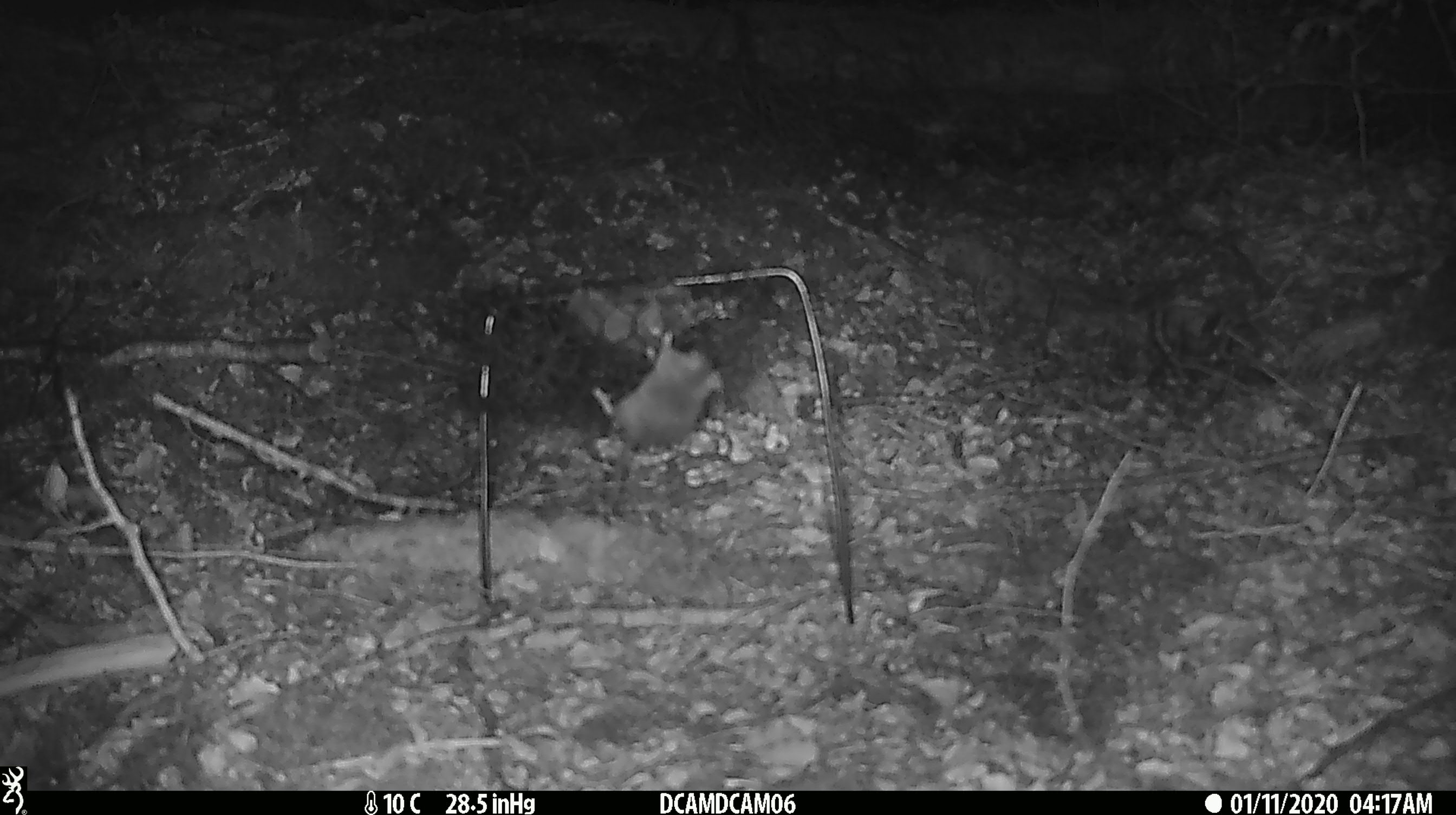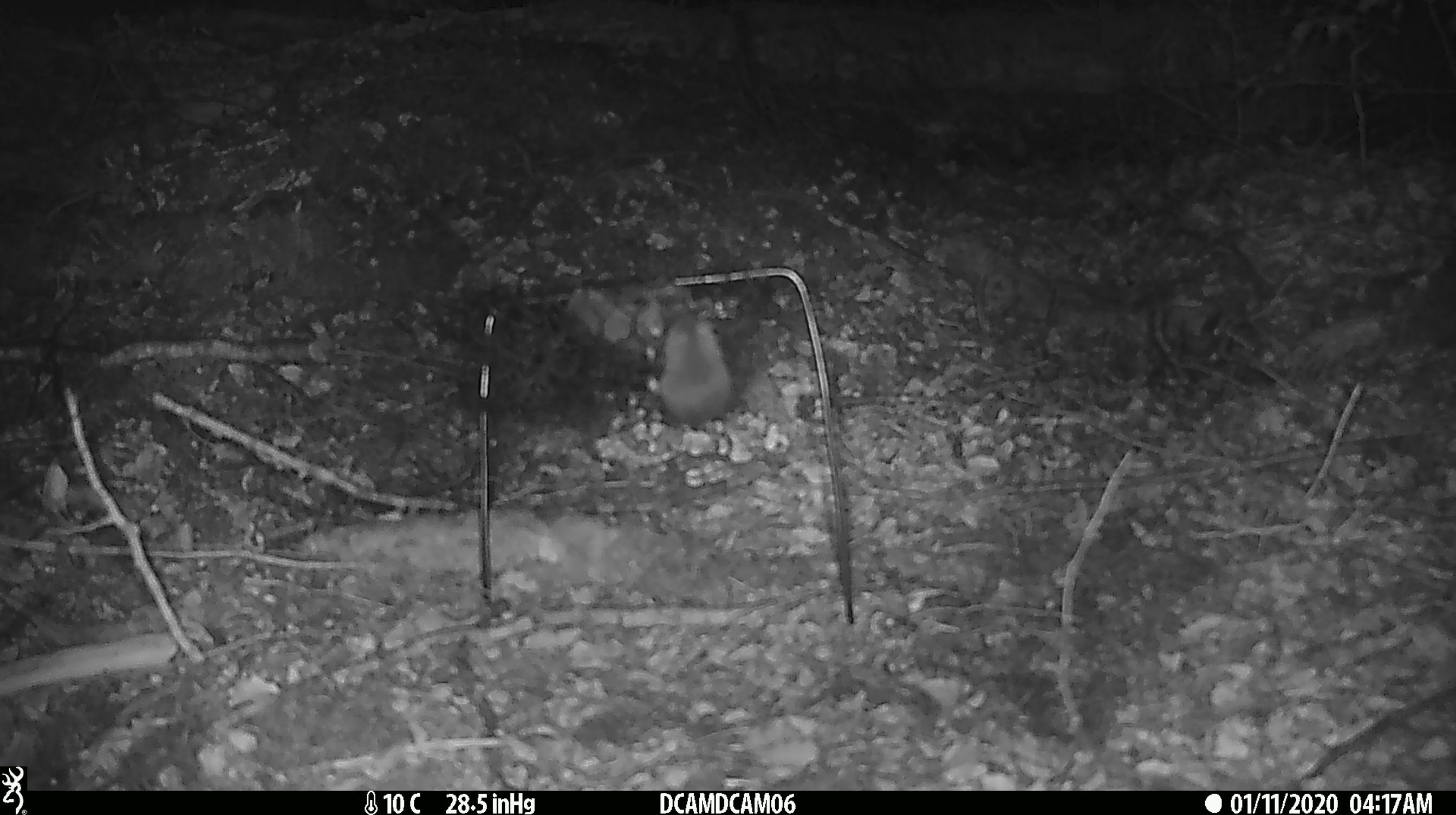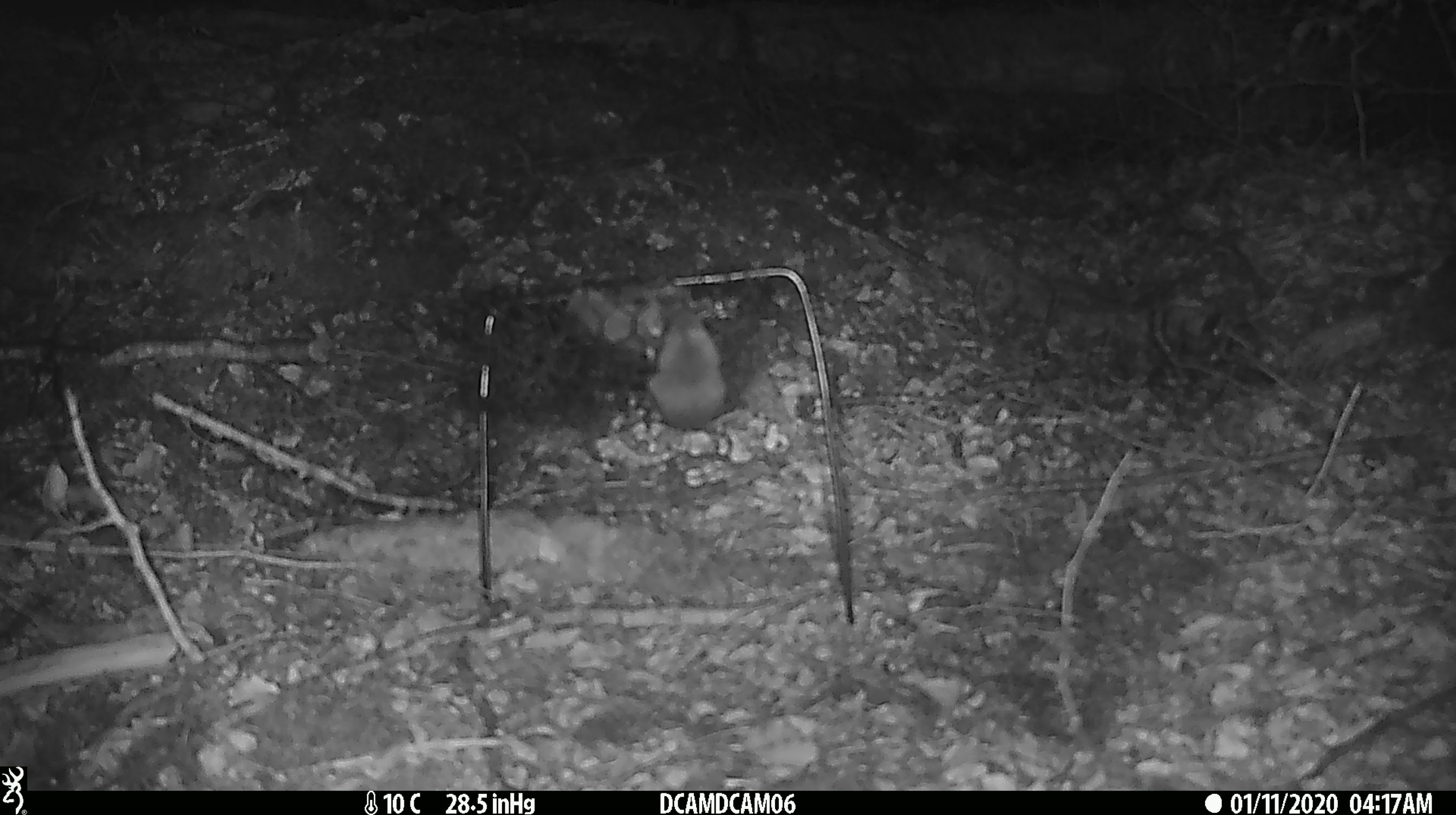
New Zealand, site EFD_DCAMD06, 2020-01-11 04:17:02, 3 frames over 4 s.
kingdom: Animalia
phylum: Chordata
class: Mammalia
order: Rodentia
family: Muridae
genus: Mus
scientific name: Mus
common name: mouse